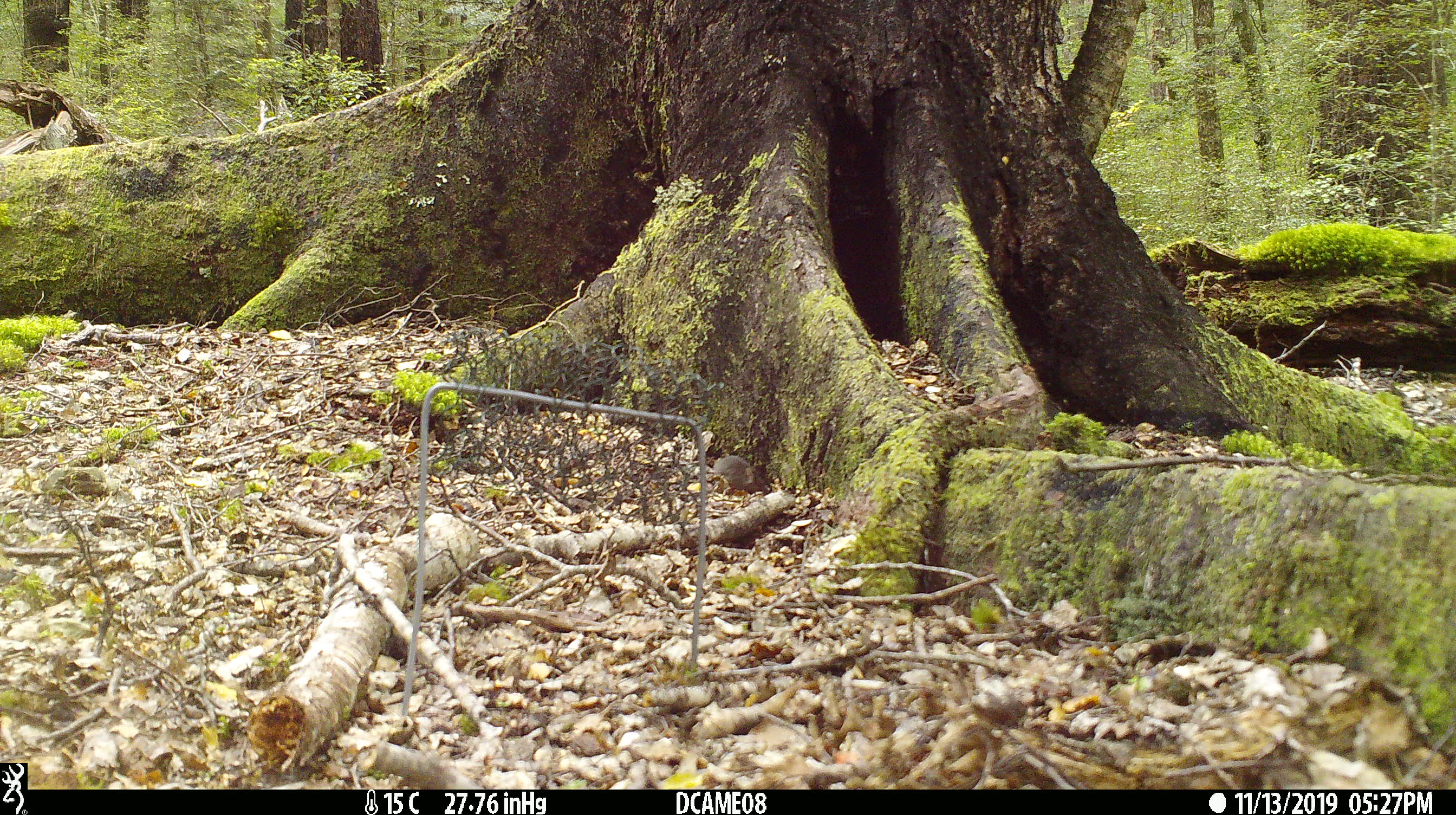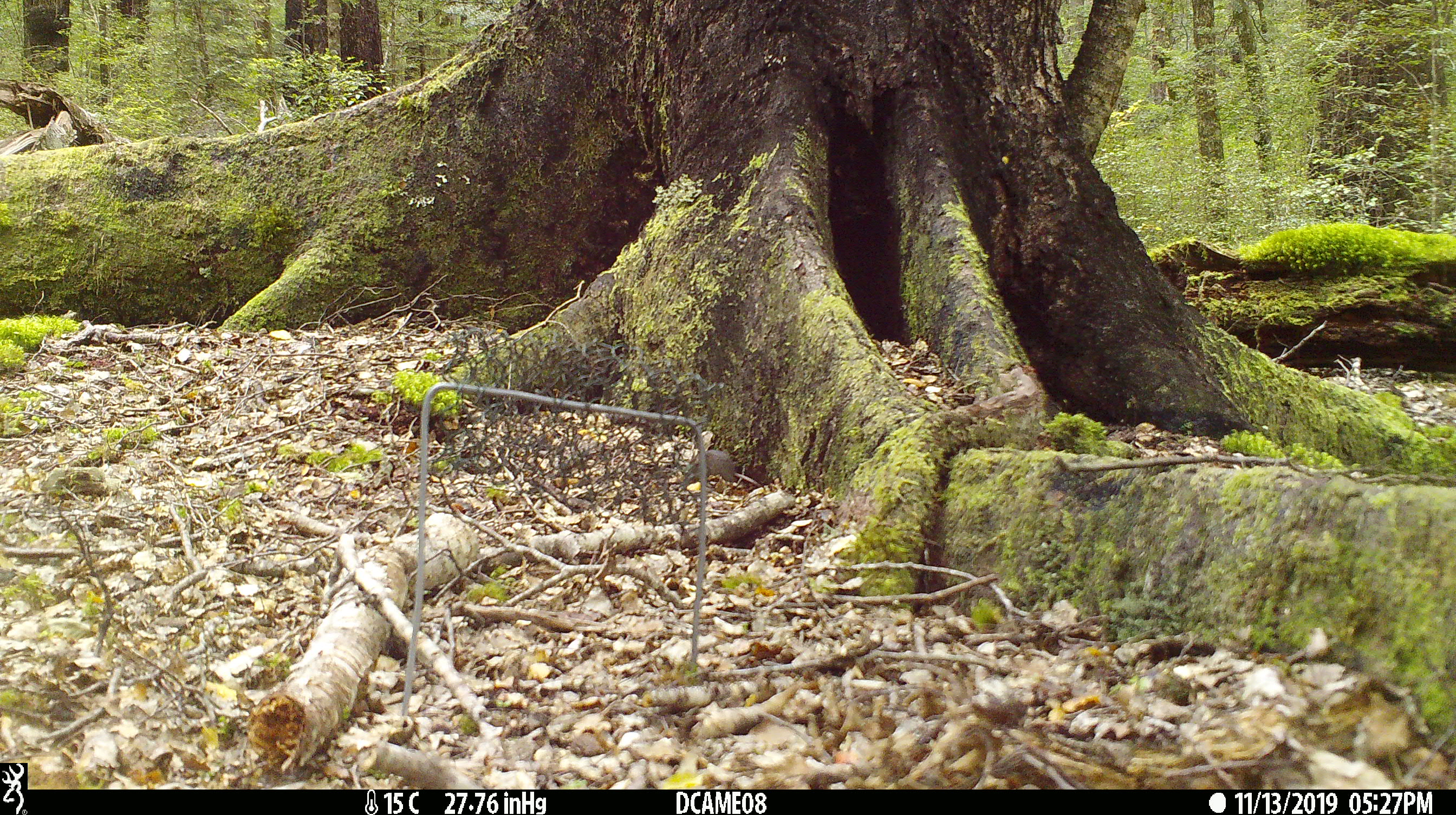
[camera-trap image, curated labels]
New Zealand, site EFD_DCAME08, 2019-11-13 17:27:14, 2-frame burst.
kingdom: Animalia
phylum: Chordata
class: Mammalia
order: Rodentia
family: Muridae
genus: Mus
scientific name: Mus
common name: mouse